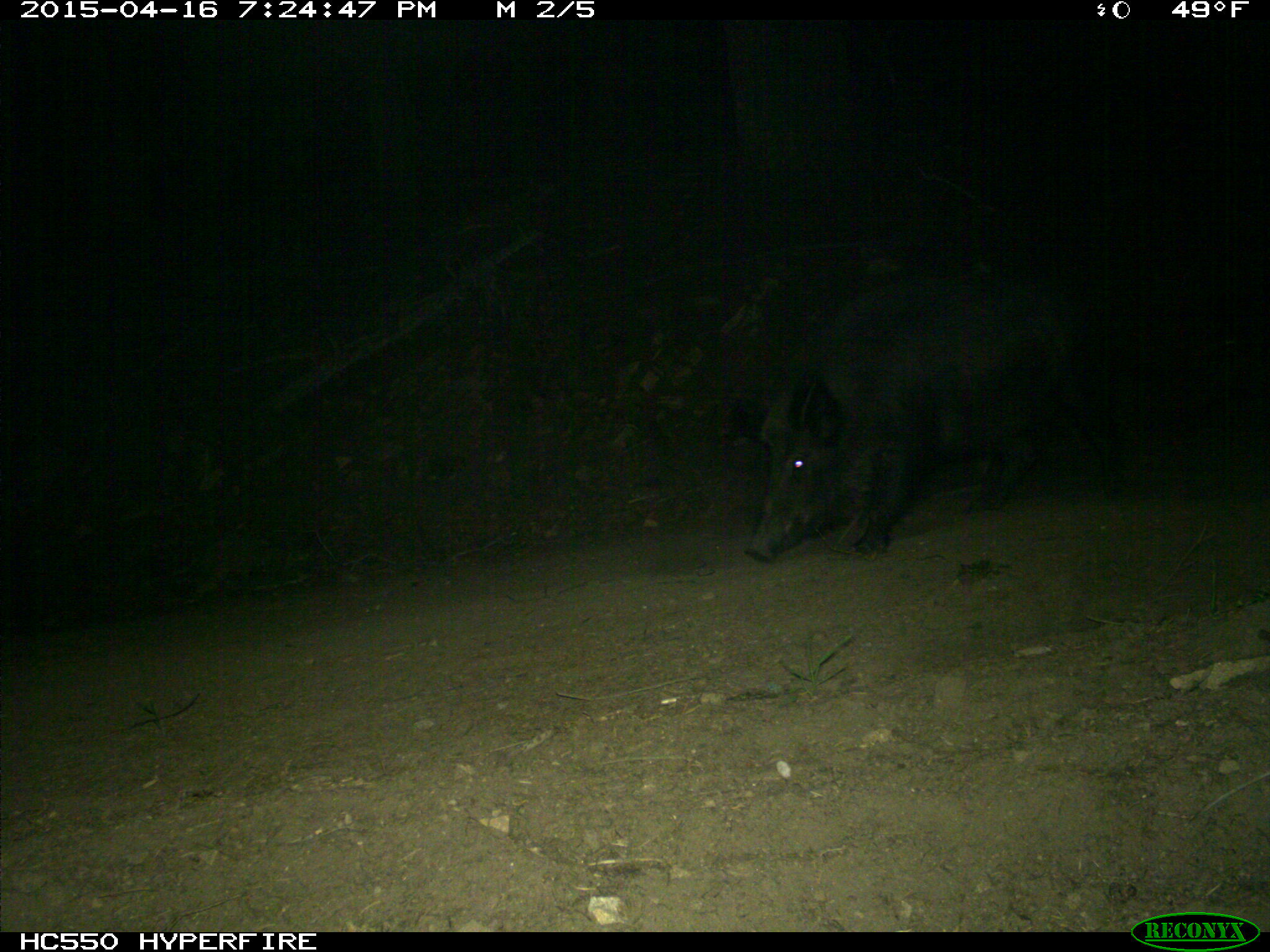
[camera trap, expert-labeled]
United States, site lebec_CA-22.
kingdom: Animalia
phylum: Chordata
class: Mammalia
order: Artiodactyla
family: Suidae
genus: Sus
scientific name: Sus scrofa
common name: wild boar